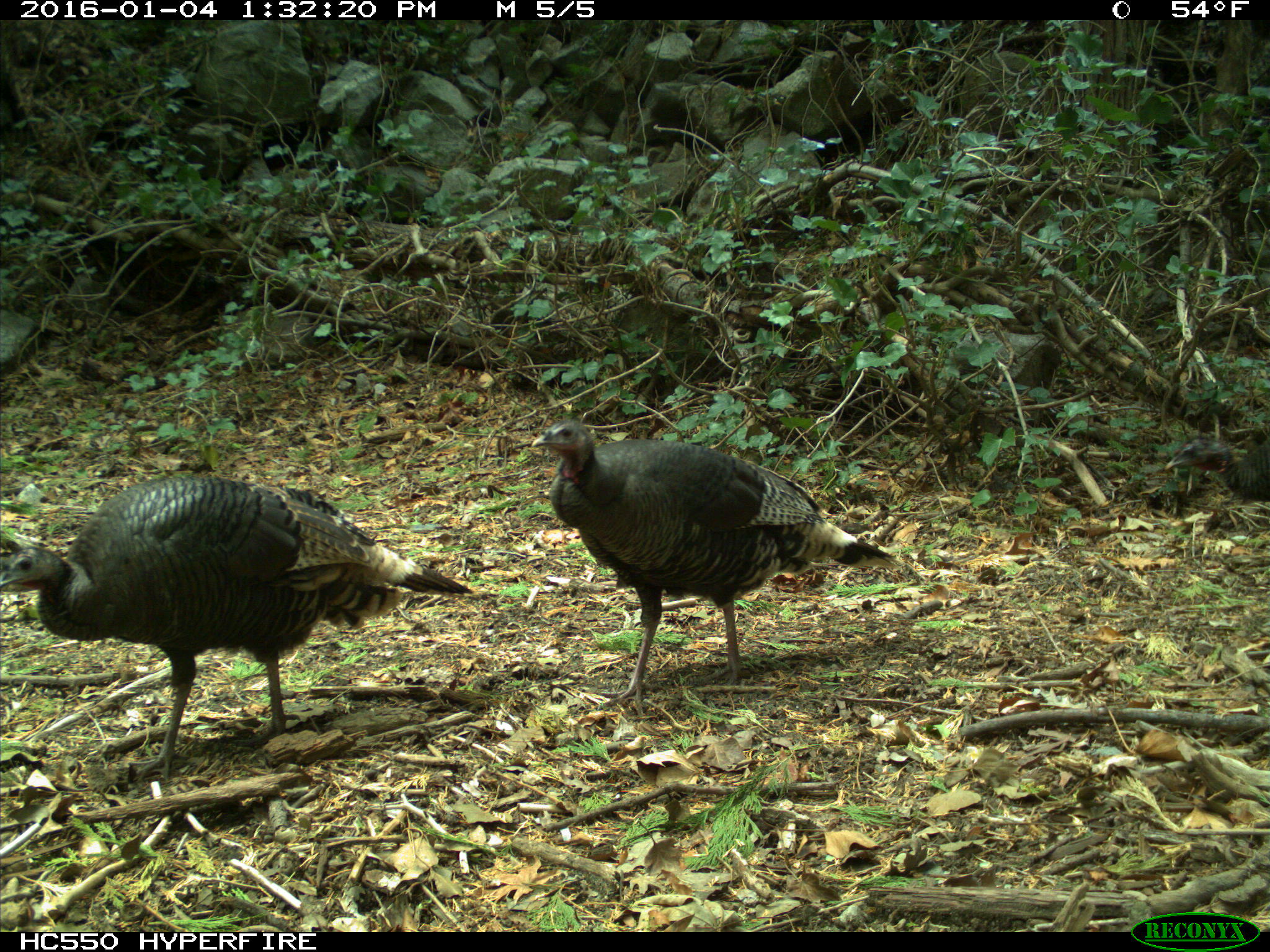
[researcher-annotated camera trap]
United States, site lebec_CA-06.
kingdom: Animalia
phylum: Chordata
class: Aves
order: Galliformes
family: Phasianidae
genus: Meleagris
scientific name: Meleagris gallopavo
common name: wild turkey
Meleagris gallopavo (wild turkey).